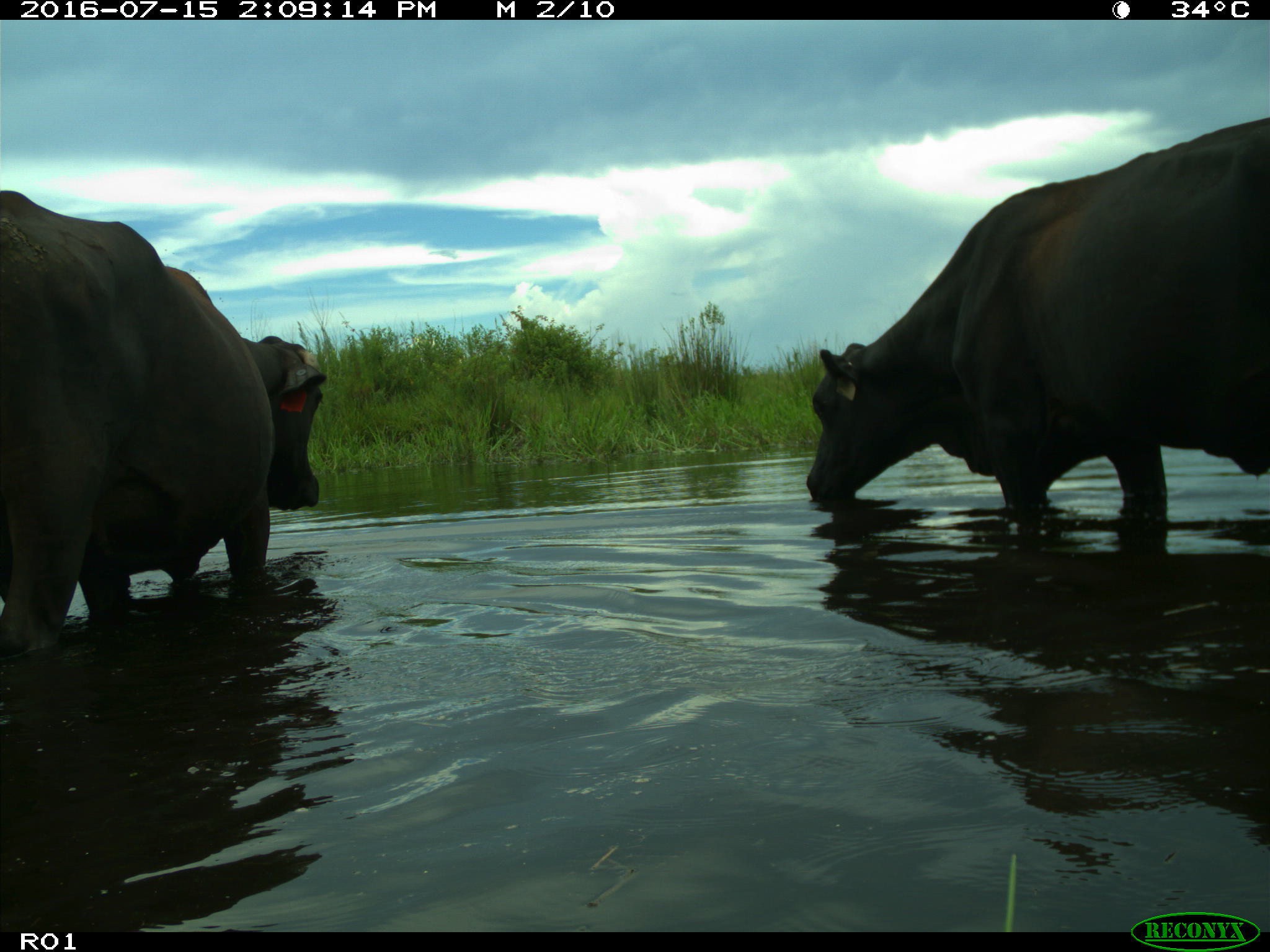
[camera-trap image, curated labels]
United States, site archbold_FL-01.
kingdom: Animalia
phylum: Chordata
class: Mammalia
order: Artiodactyla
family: Bovidae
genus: Bos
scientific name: Bos taurus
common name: domestic cow